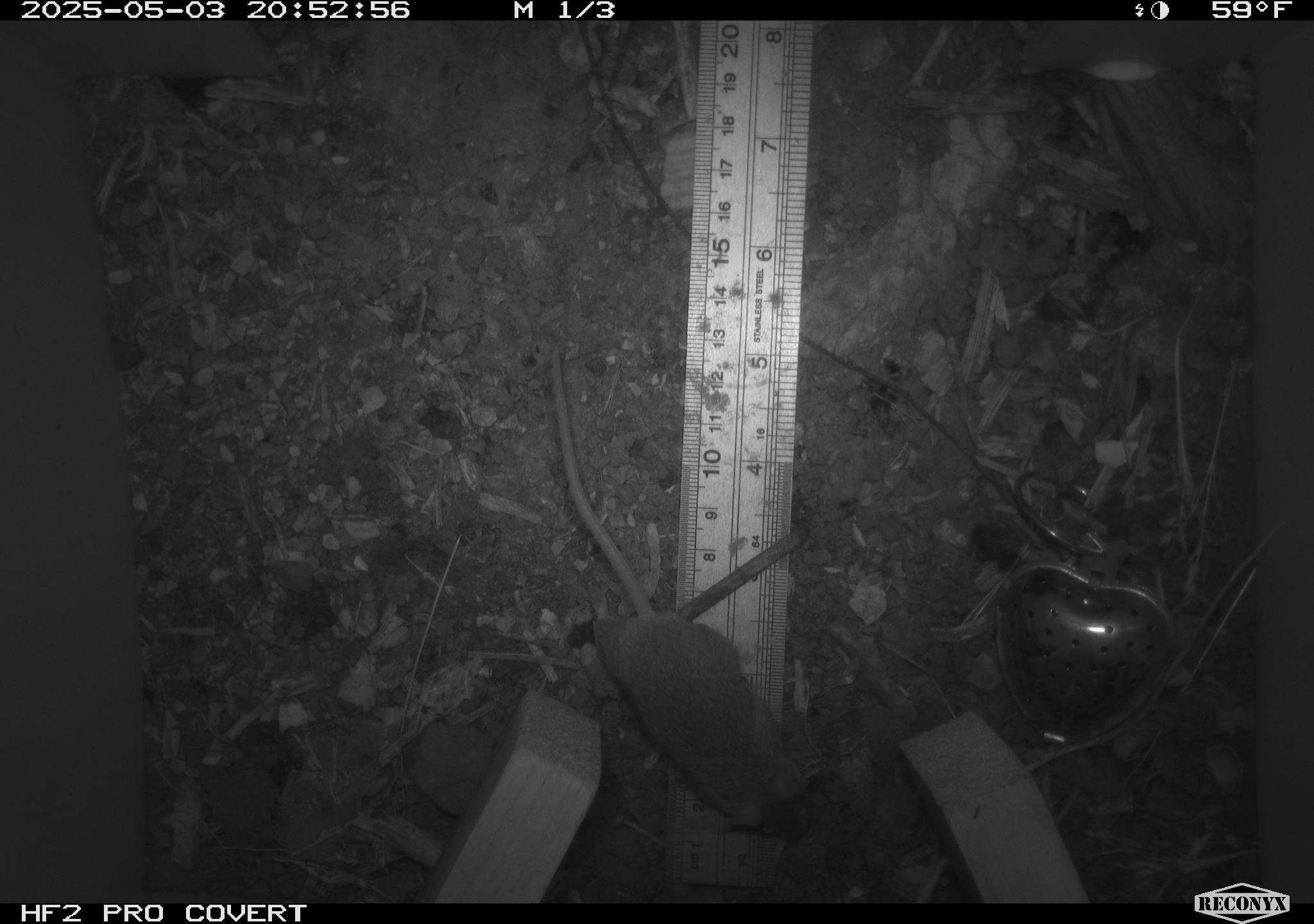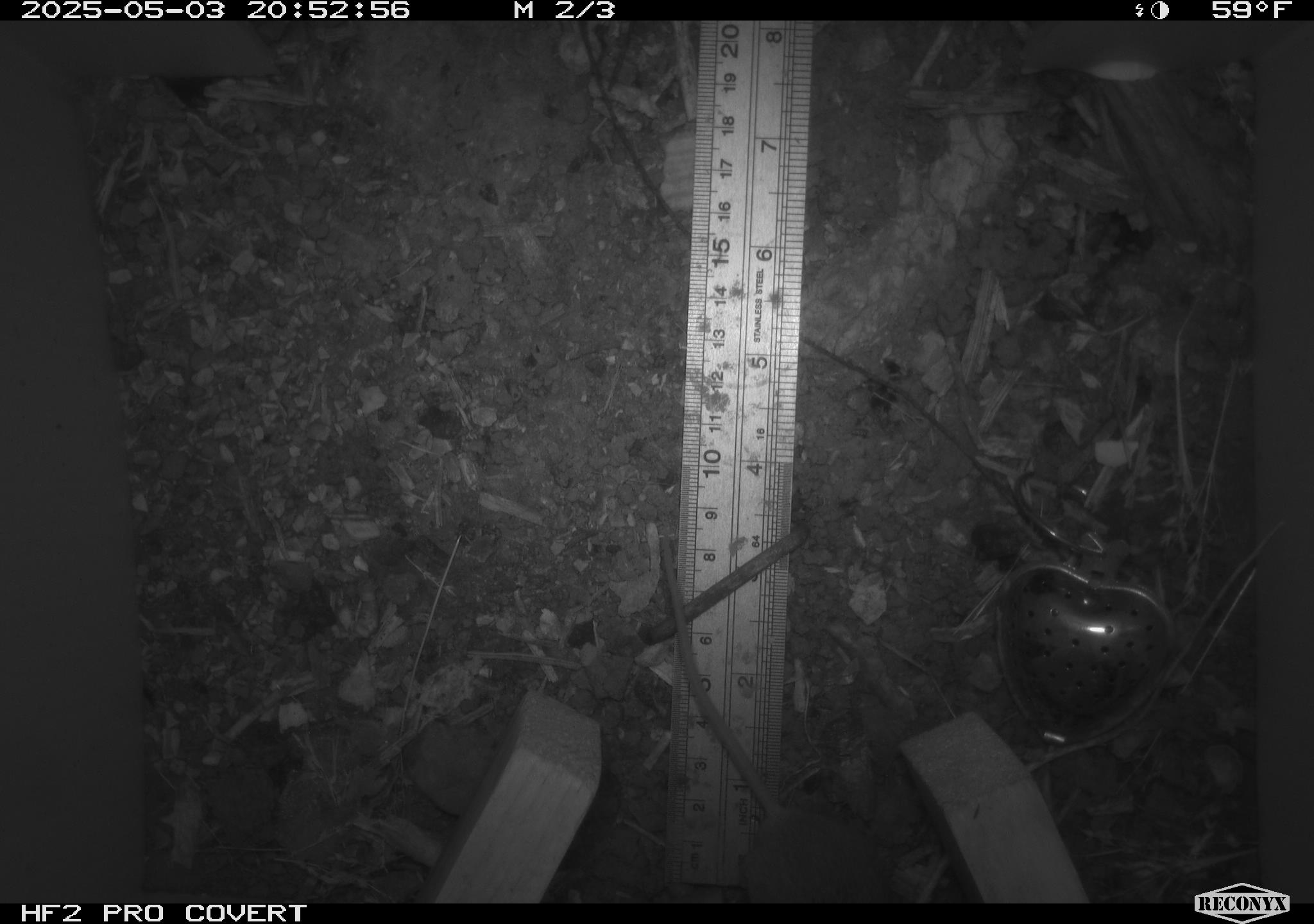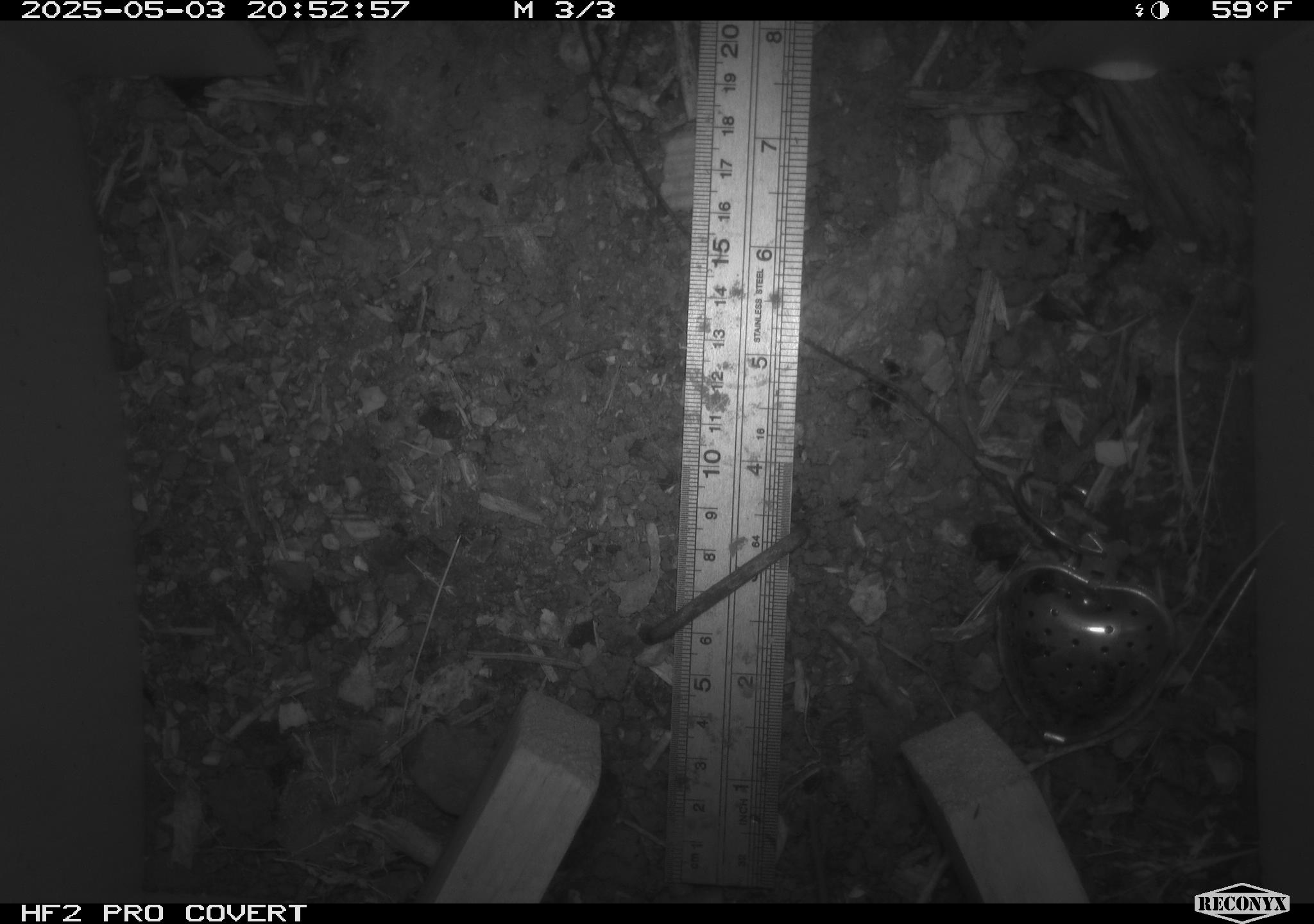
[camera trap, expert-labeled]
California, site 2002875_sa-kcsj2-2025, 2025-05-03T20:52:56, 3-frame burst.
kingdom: Animalia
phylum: Chordata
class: Mammalia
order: Rodentia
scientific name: Rodentia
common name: rodent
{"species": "rodent (Rodentia)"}